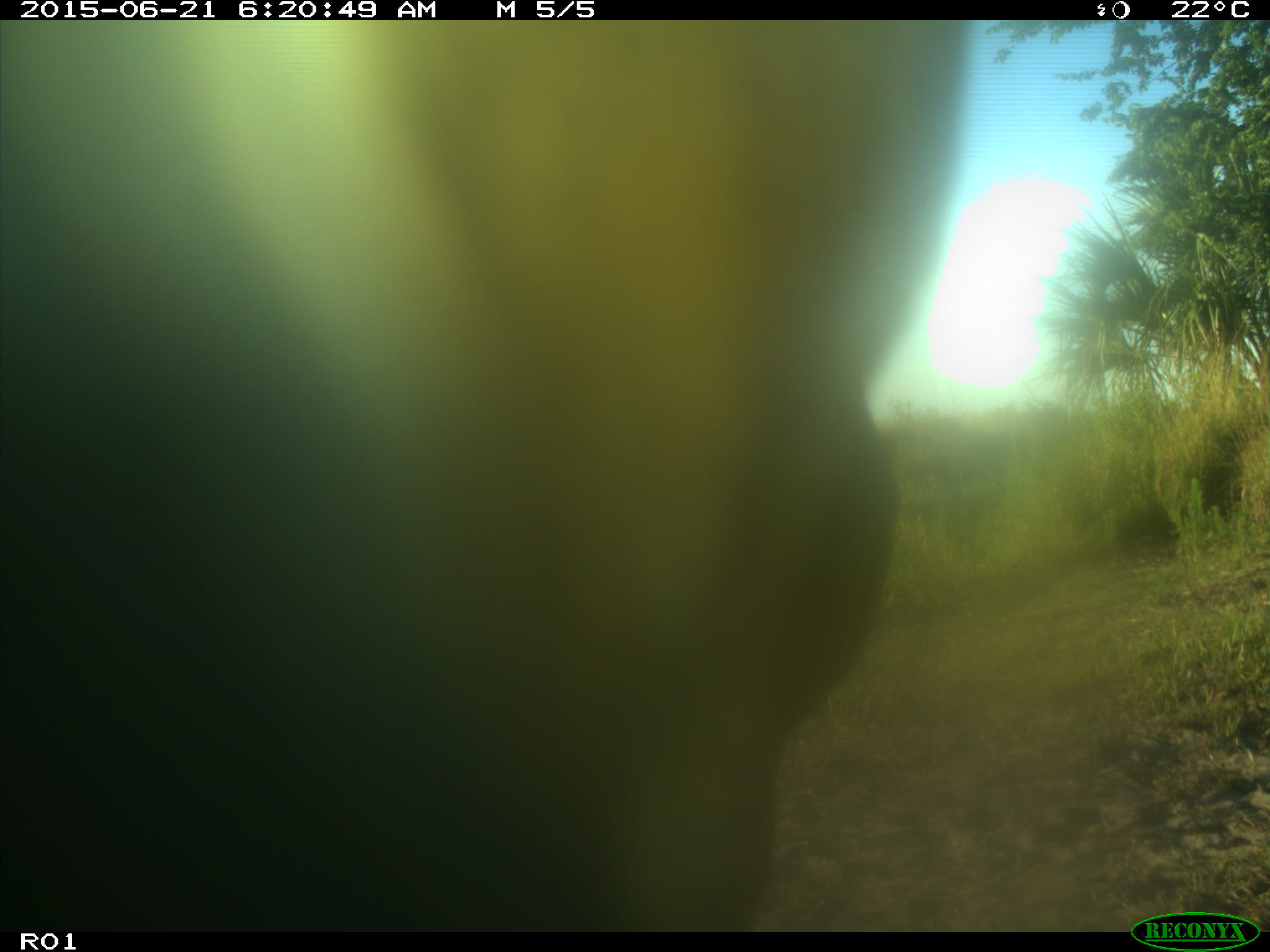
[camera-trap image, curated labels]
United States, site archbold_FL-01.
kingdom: Animalia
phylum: Chordata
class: Mammalia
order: Artiodactyla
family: Bovidae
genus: Bos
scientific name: Bos taurus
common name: domestic cow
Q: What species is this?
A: Bos taurus (domestic cow).